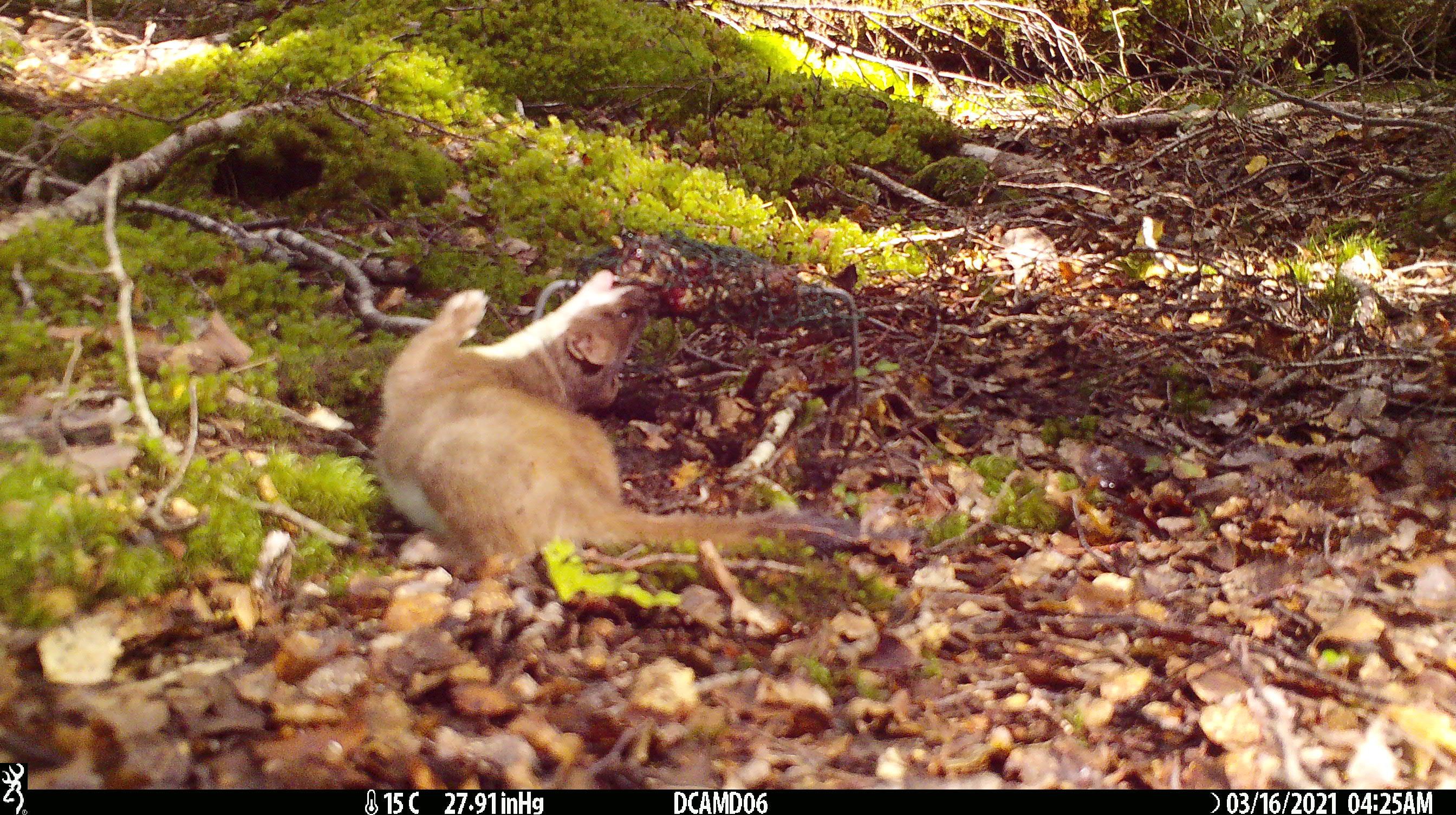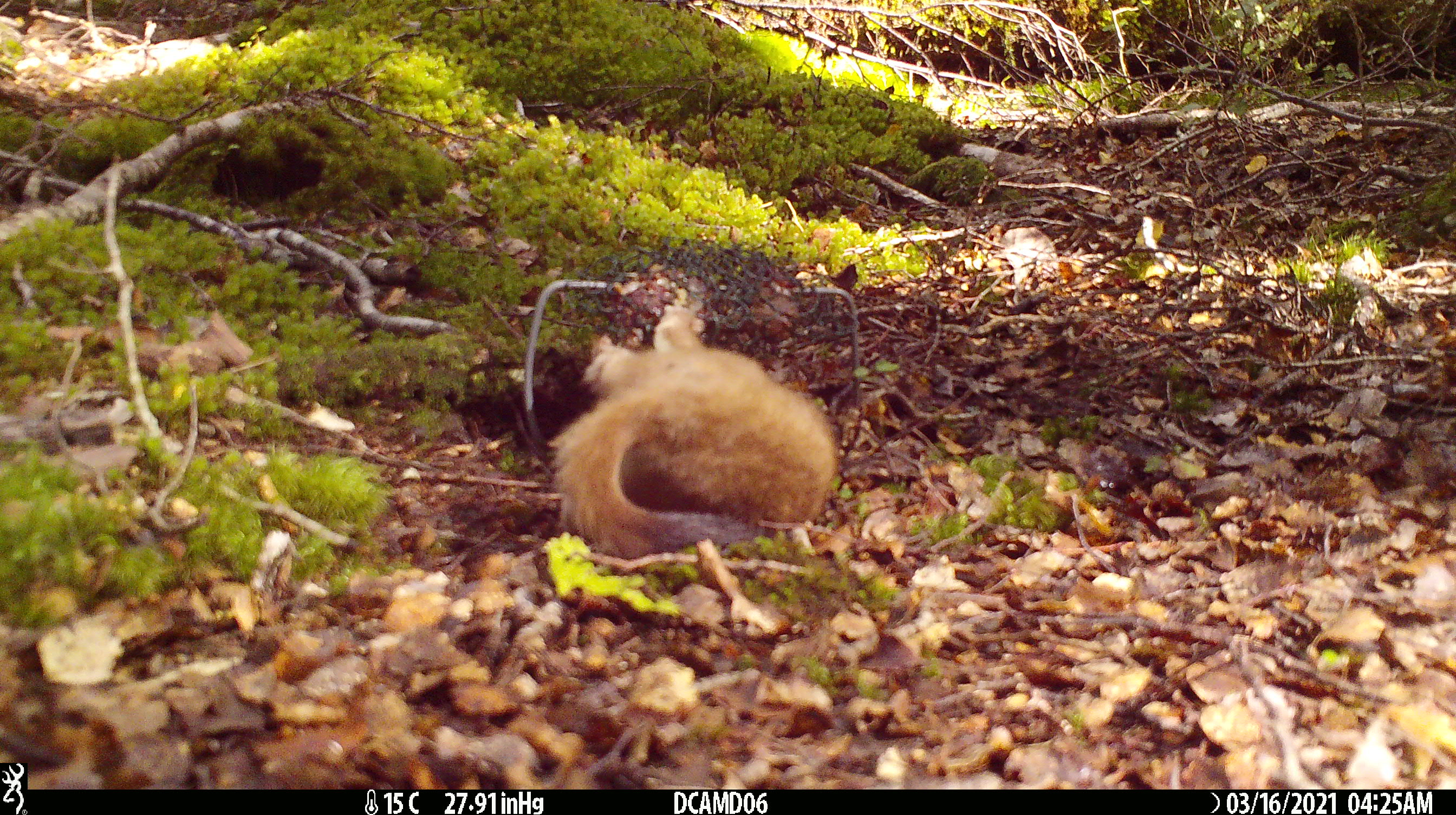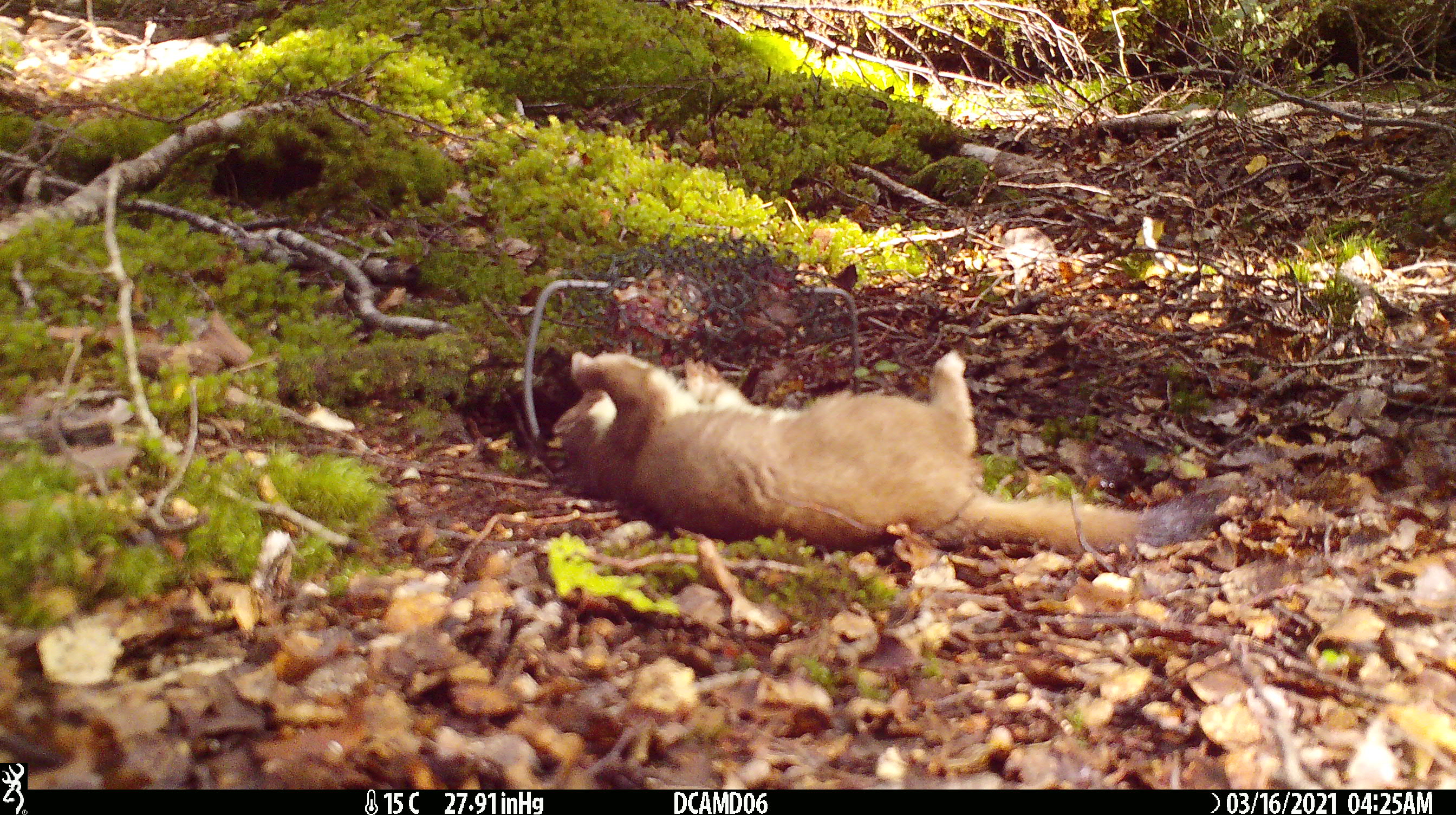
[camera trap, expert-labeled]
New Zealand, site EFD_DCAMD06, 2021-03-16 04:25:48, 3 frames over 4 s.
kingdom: Animalia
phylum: Chordata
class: Mammalia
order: Carnivora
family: Mustelidae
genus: Mustela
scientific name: Mustela erminea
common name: stoat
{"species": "stoat (Mustela erminea)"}